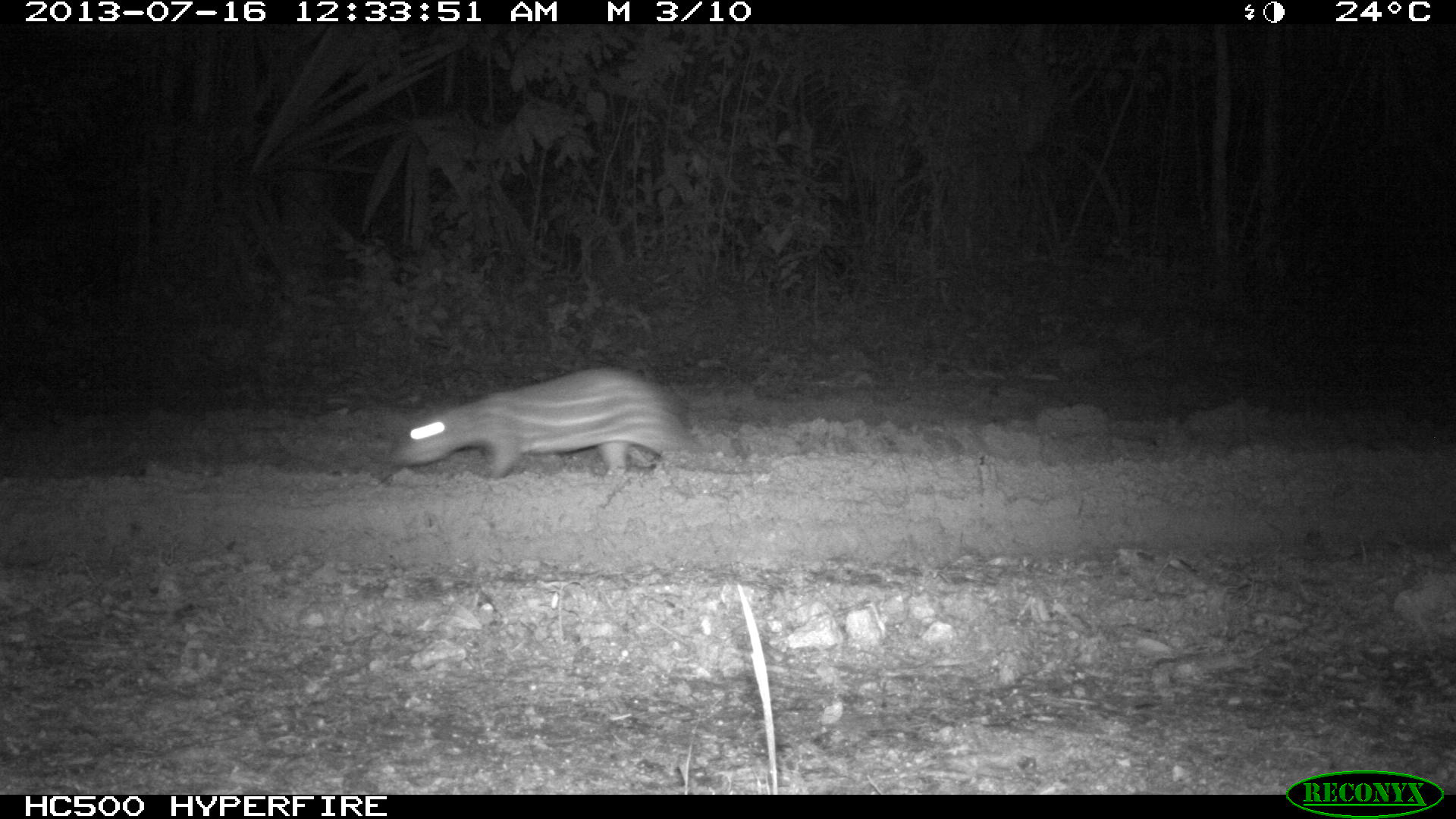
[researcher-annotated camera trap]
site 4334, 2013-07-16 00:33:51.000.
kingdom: Animalia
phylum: Chordata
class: Mammalia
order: Rodentia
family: Cuniculidae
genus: Cuniculus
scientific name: Cuniculus paca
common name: lowland paca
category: agouti paca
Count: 1.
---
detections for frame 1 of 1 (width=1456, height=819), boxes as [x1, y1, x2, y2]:
agouti paca: [390, 364, 739, 481]